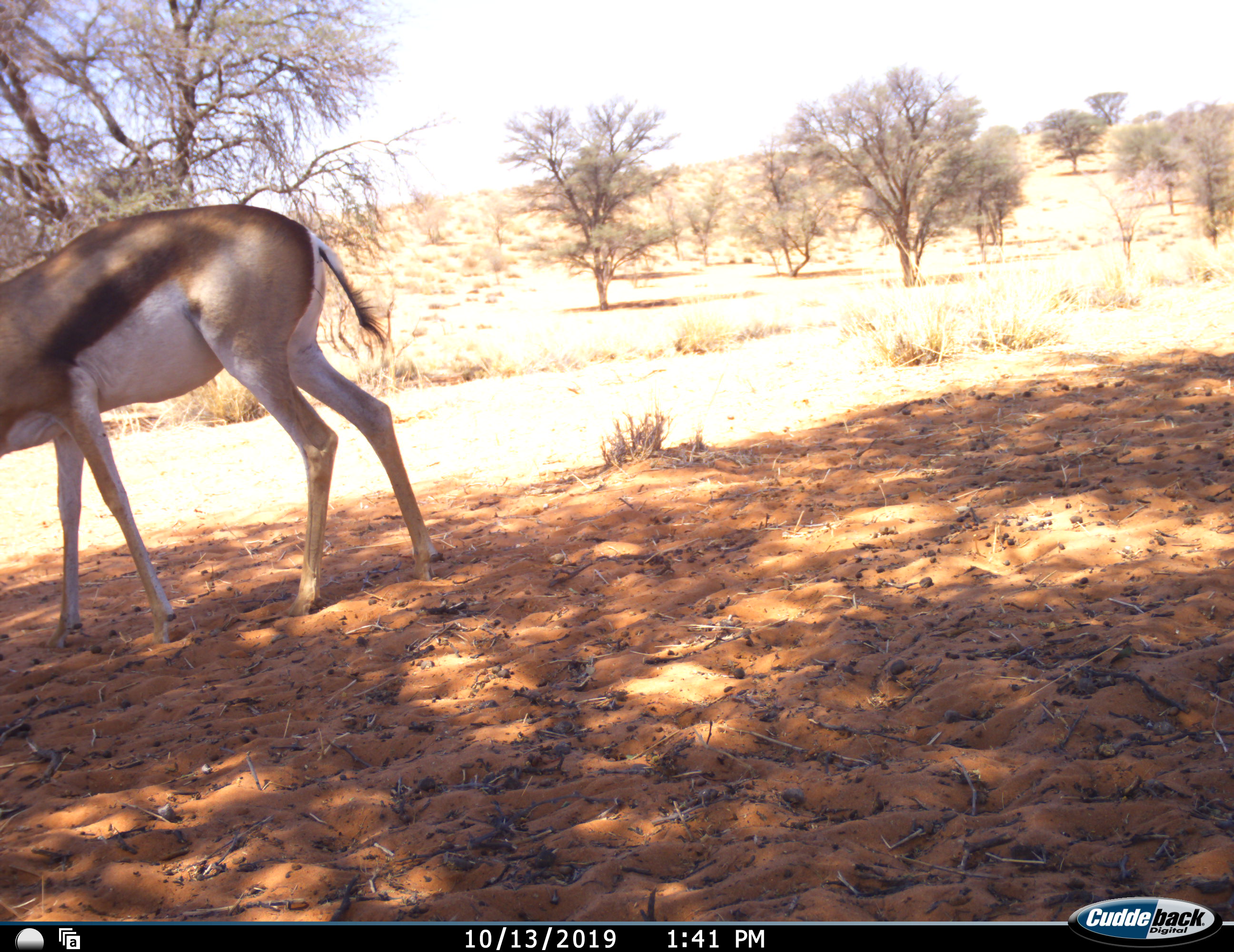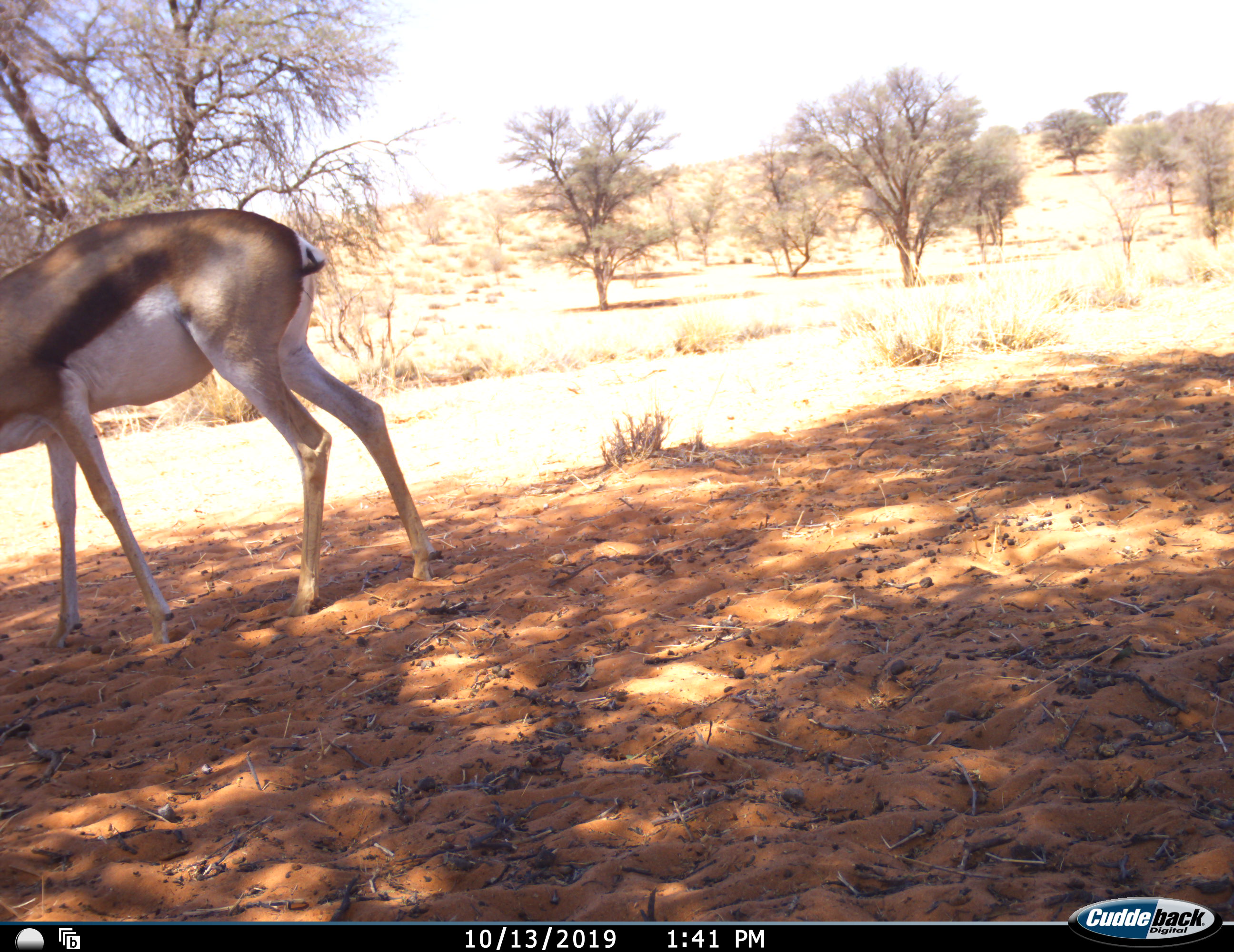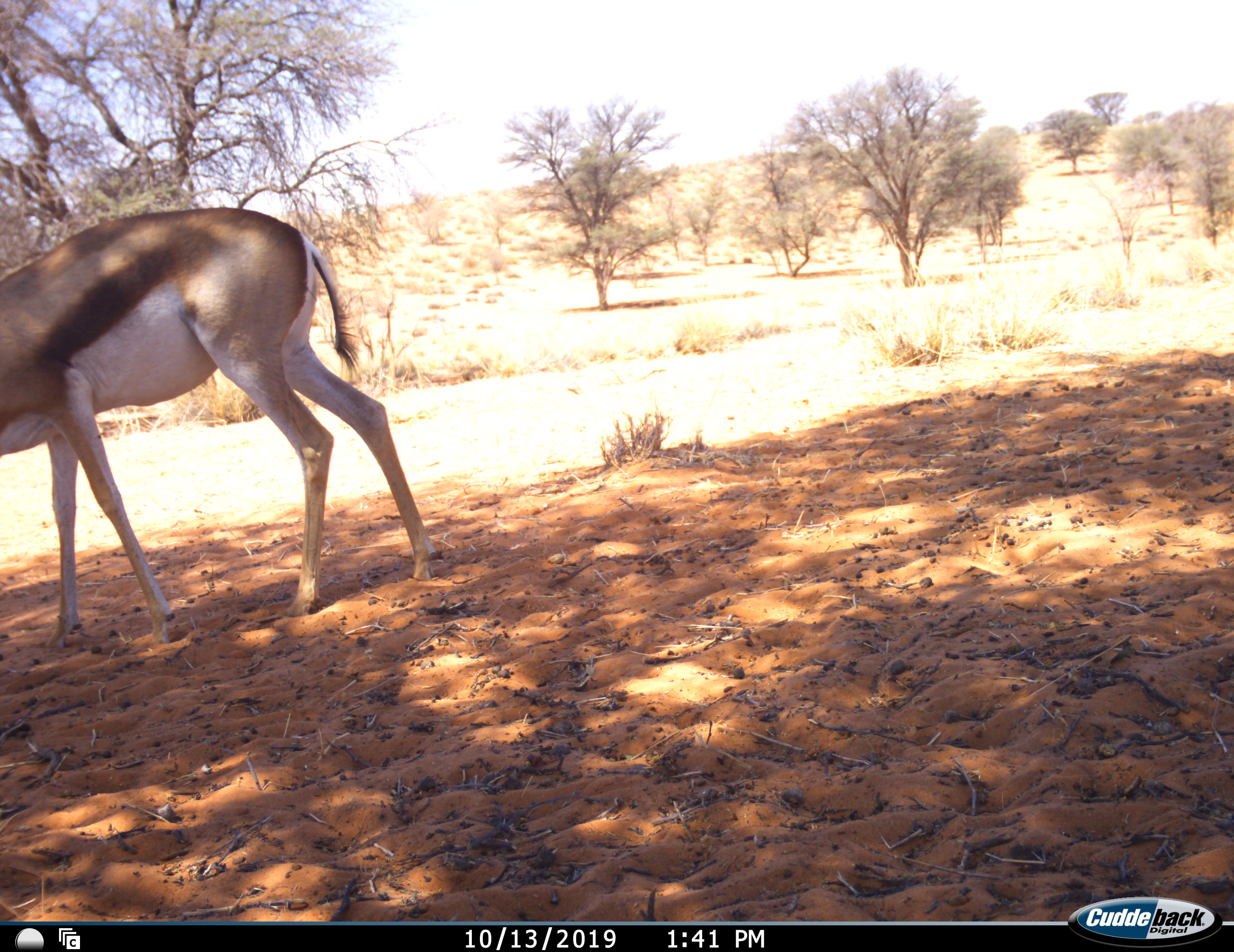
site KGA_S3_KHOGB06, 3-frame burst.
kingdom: Animalia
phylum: Chordata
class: Mammalia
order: Artiodactyla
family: Bovidae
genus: Antidorcas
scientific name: Antidorcas marsupialis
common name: springbok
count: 1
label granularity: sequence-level